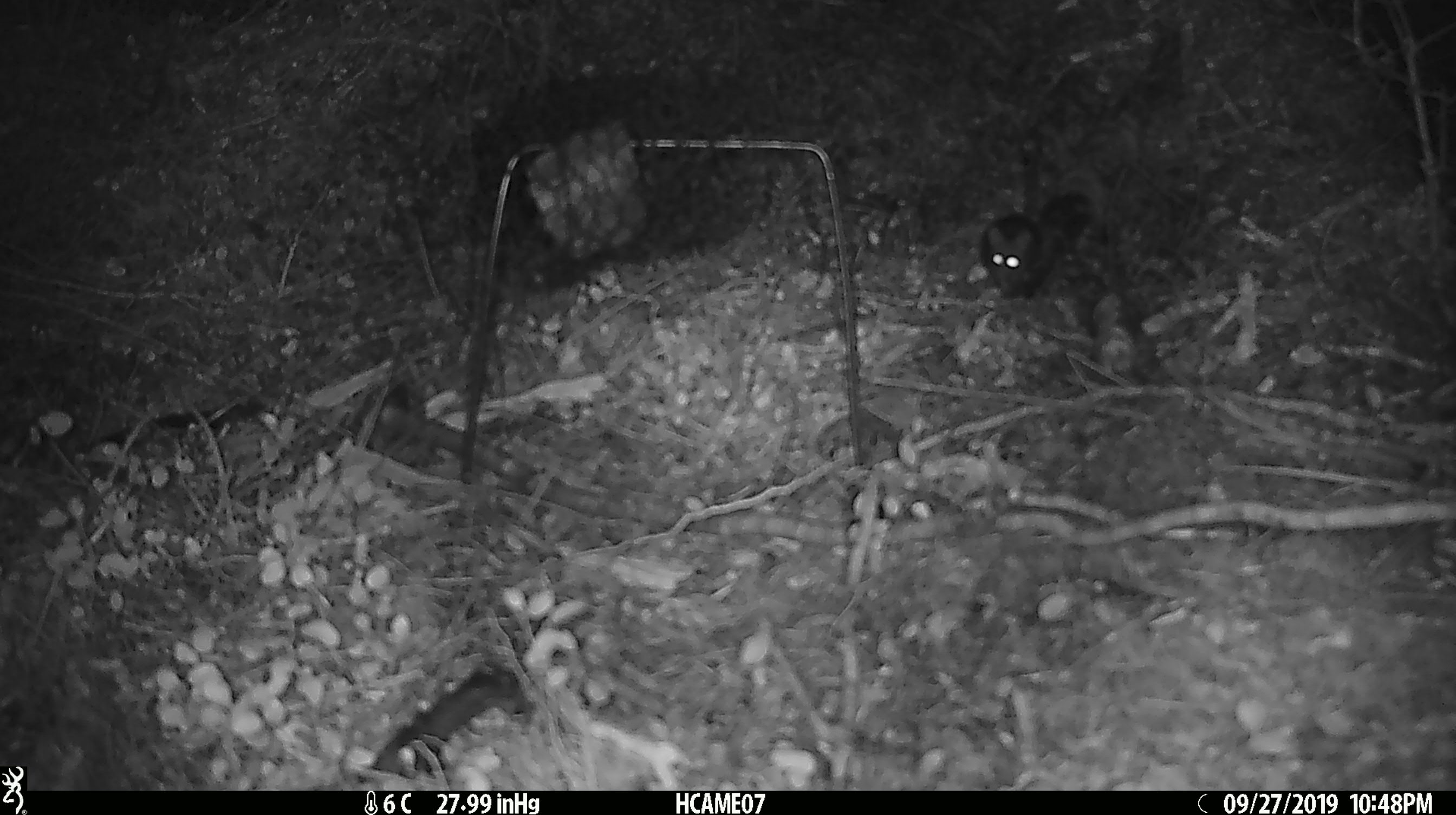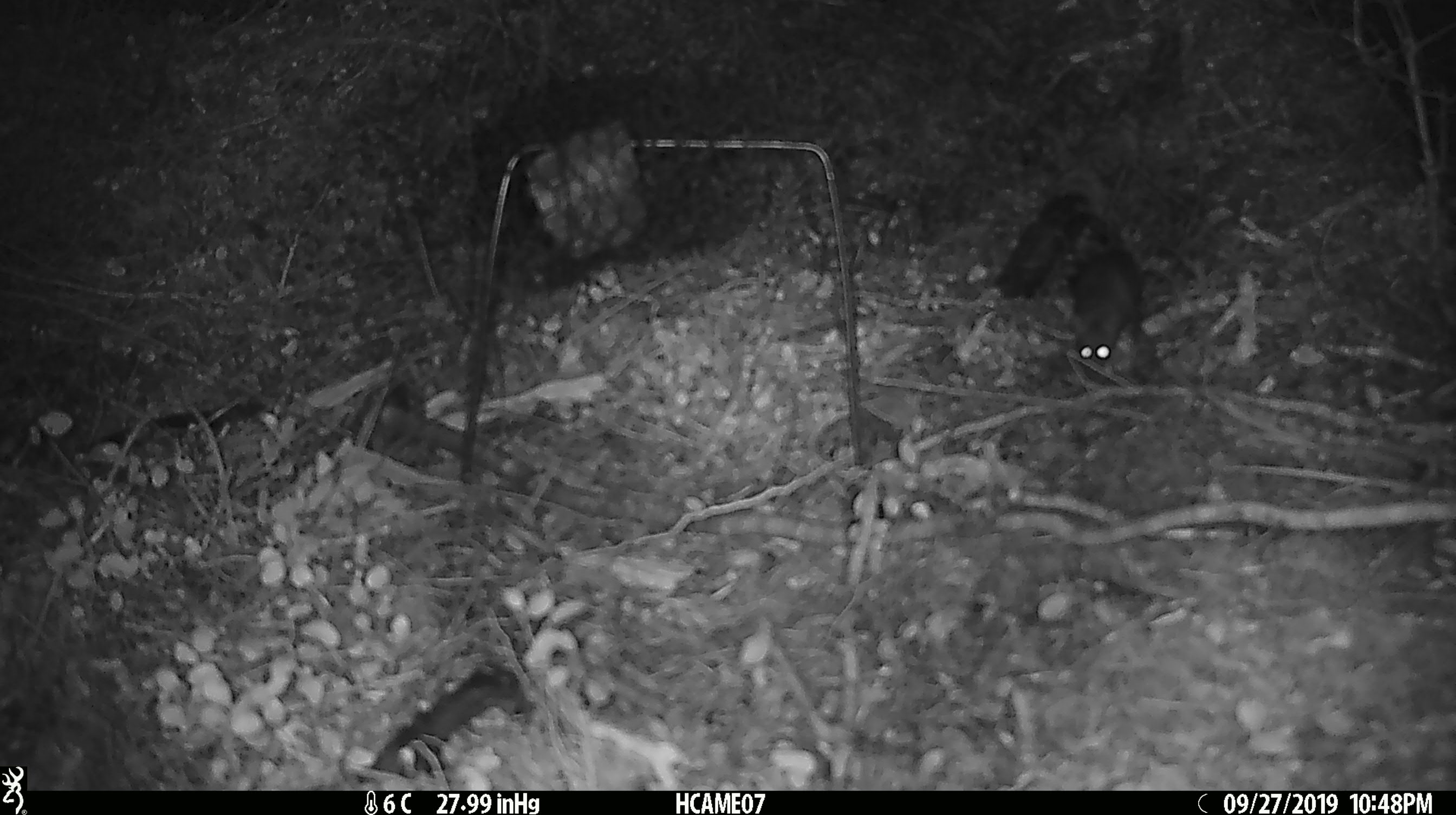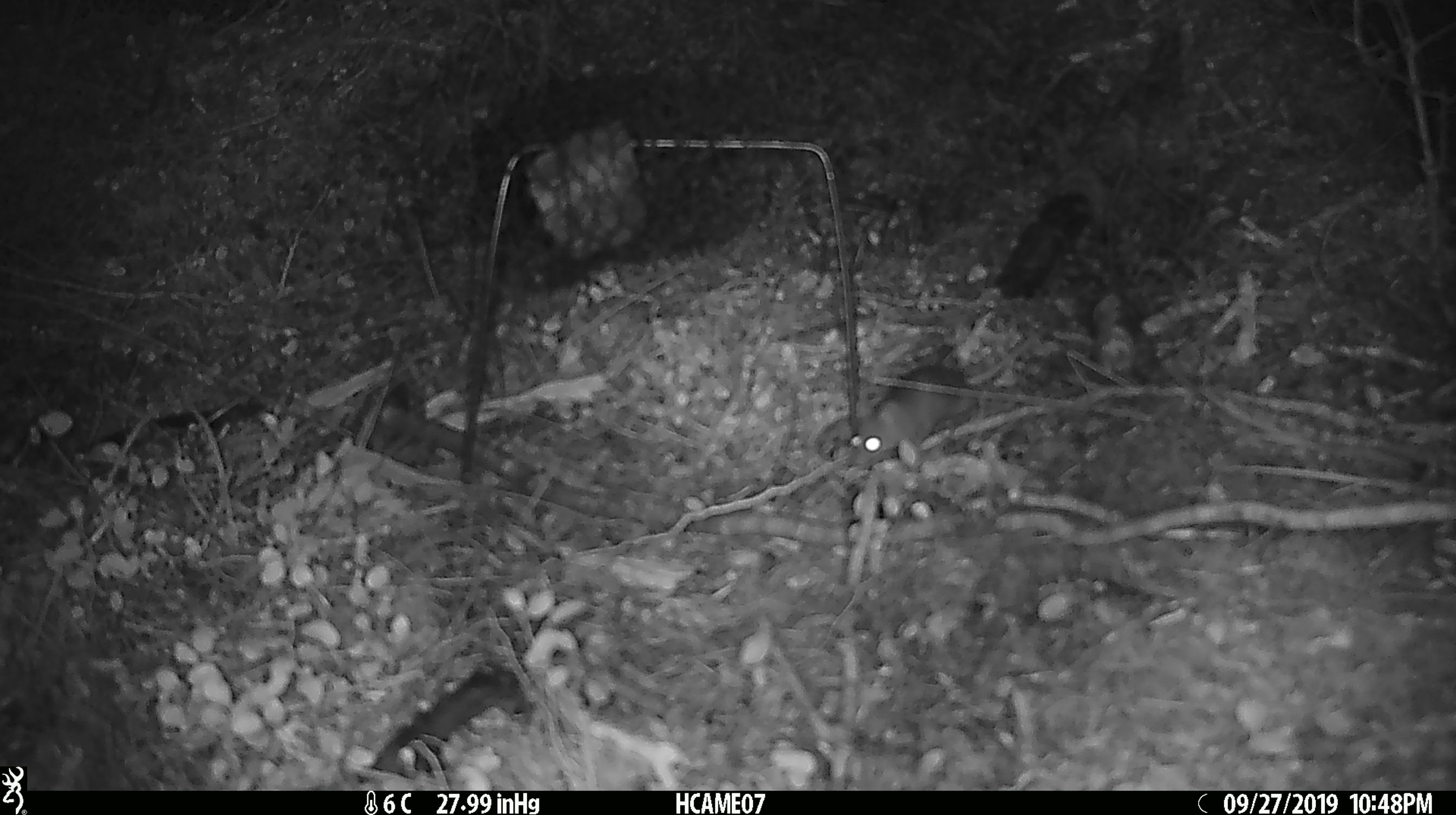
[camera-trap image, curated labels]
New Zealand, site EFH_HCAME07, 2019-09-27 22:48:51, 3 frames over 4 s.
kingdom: Animalia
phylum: Chordata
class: Mammalia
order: Rodentia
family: Muridae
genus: Mus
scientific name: Mus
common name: mouse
Mouse (Mus).